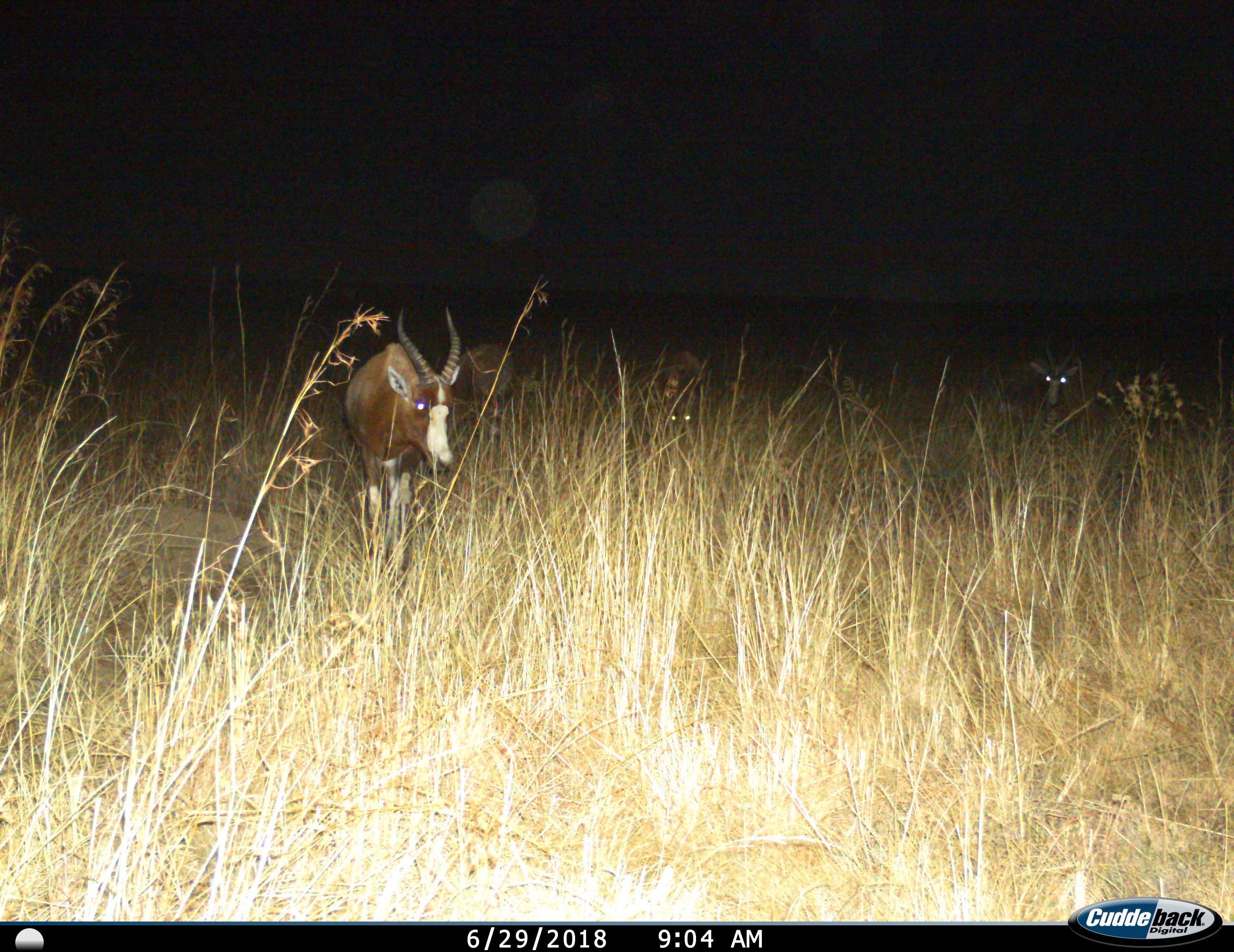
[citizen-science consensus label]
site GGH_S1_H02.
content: unidentified animal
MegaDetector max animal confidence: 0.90